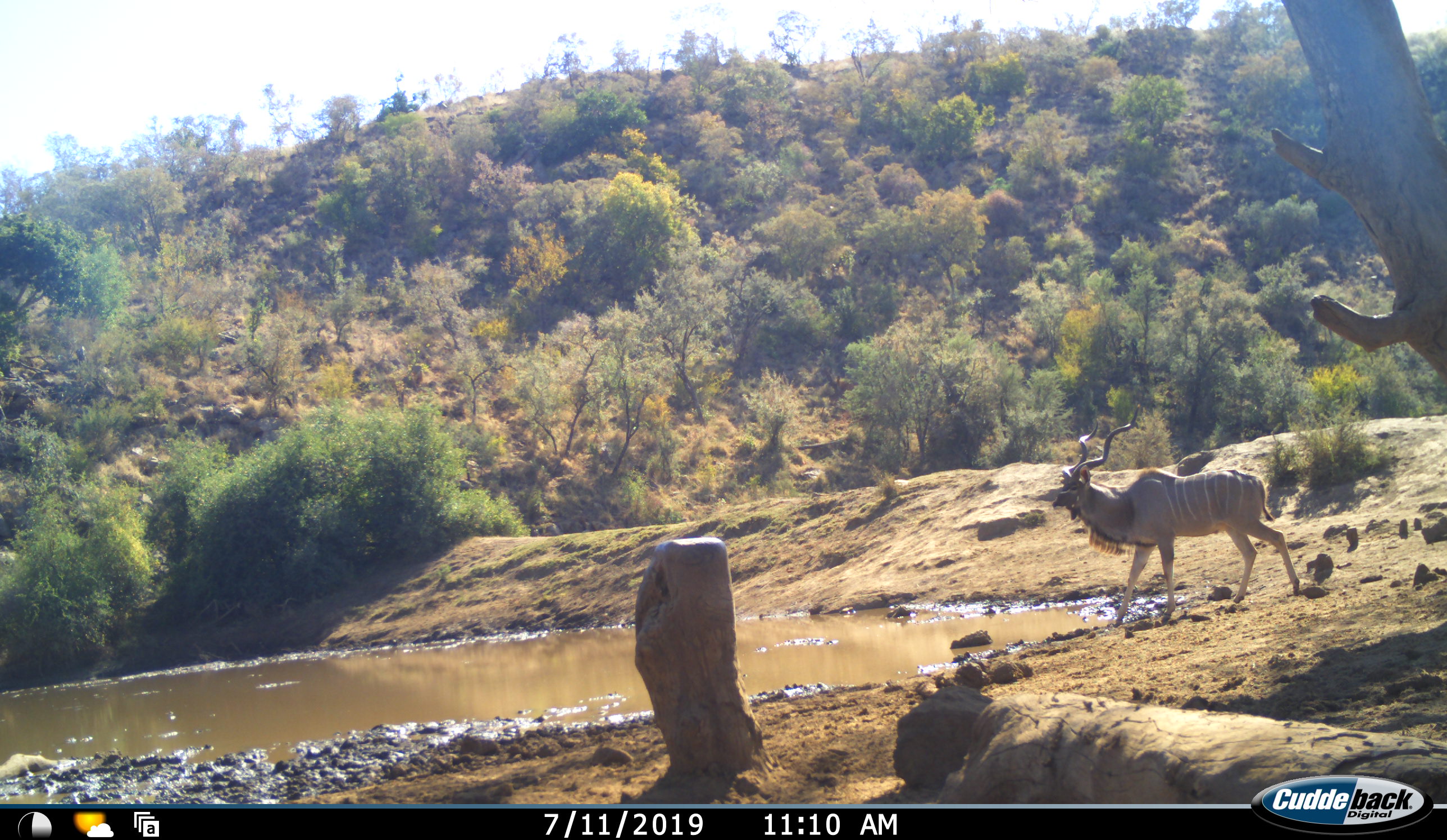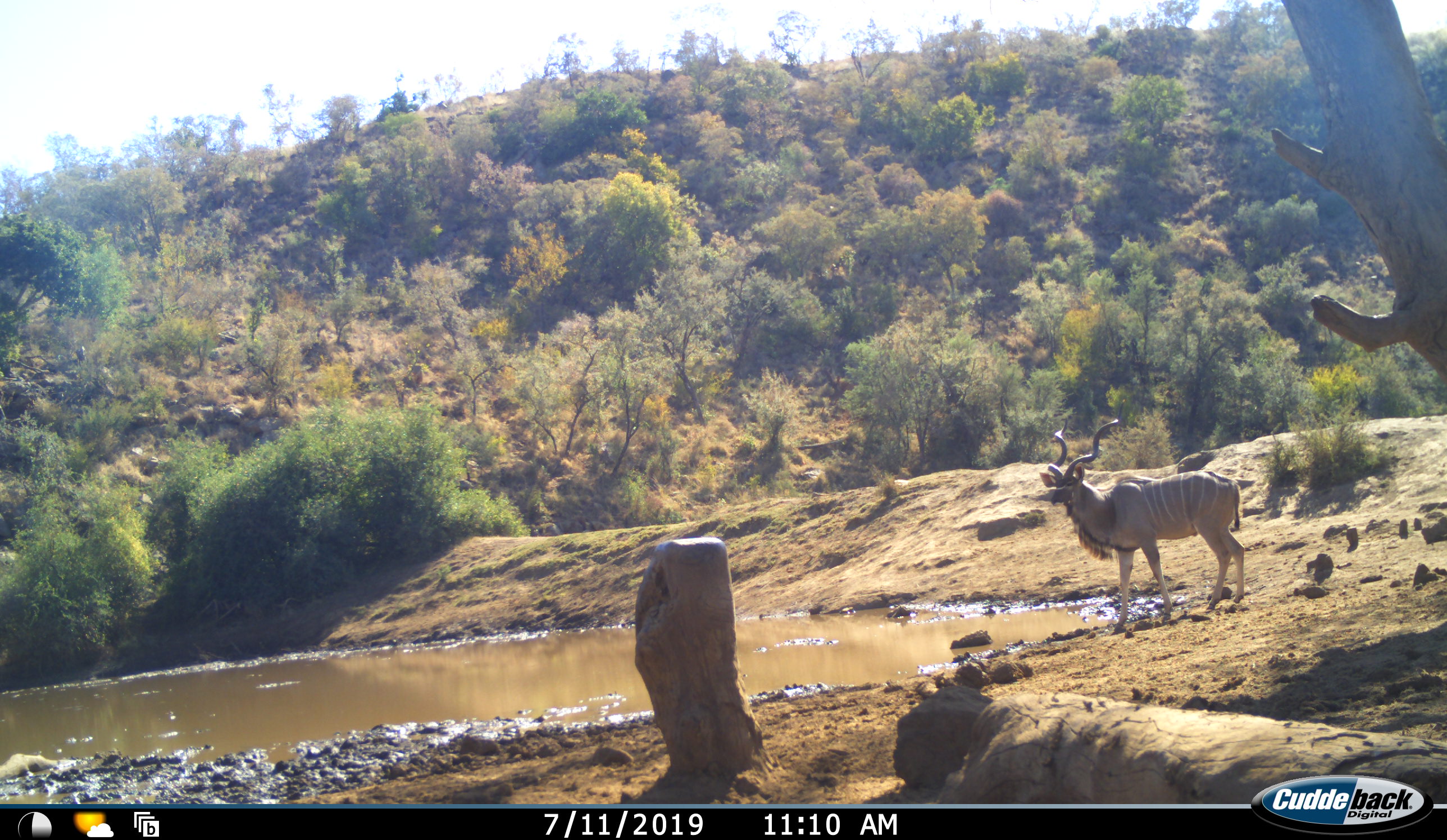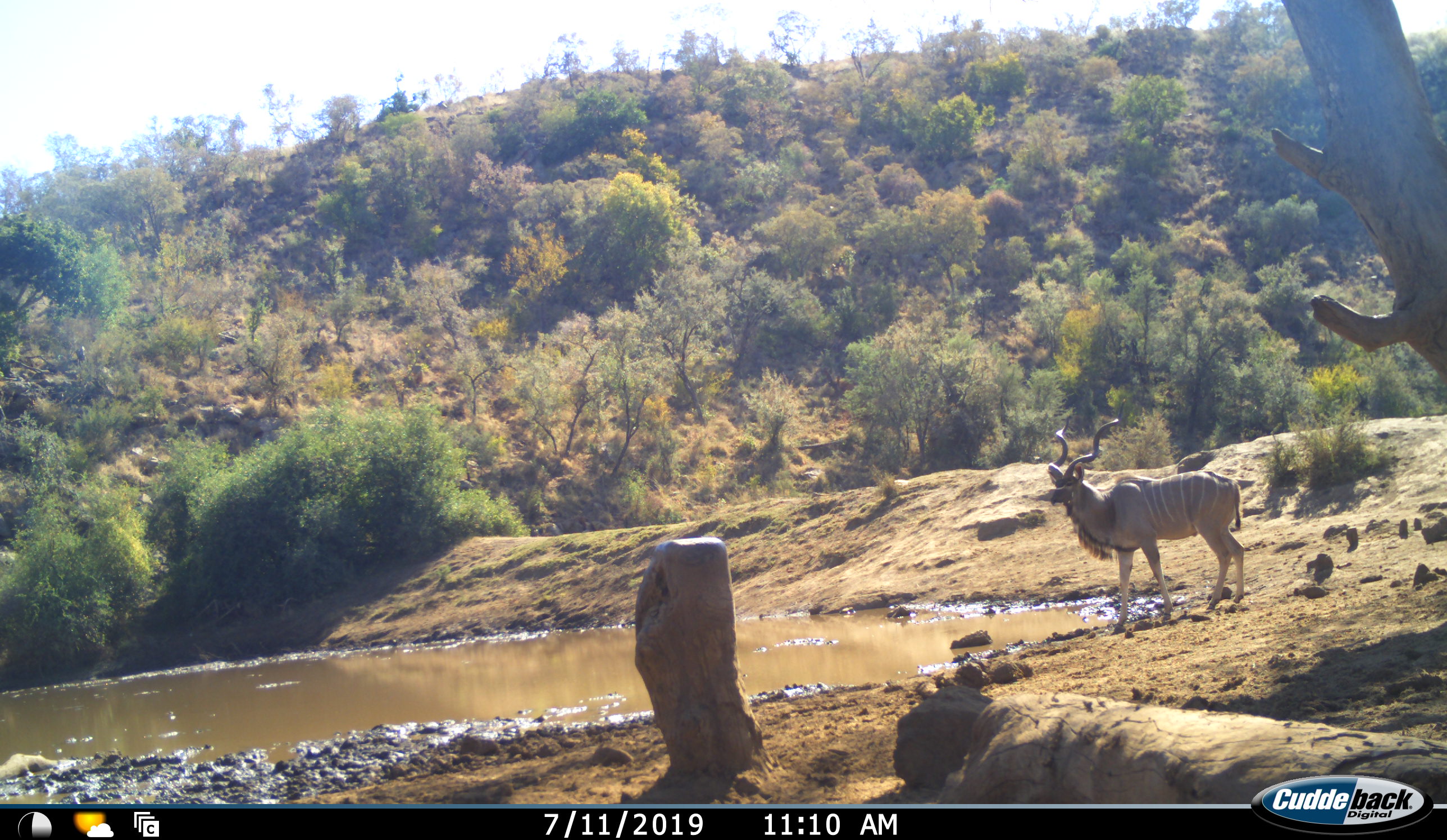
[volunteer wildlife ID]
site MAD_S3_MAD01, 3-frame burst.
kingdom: Animalia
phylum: Chordata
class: Mammalia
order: Artiodactyla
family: Bovidae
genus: Tragelaphus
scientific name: Tragelaphus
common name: kudu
Kudu (Tragelaphus), count 1. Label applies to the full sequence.